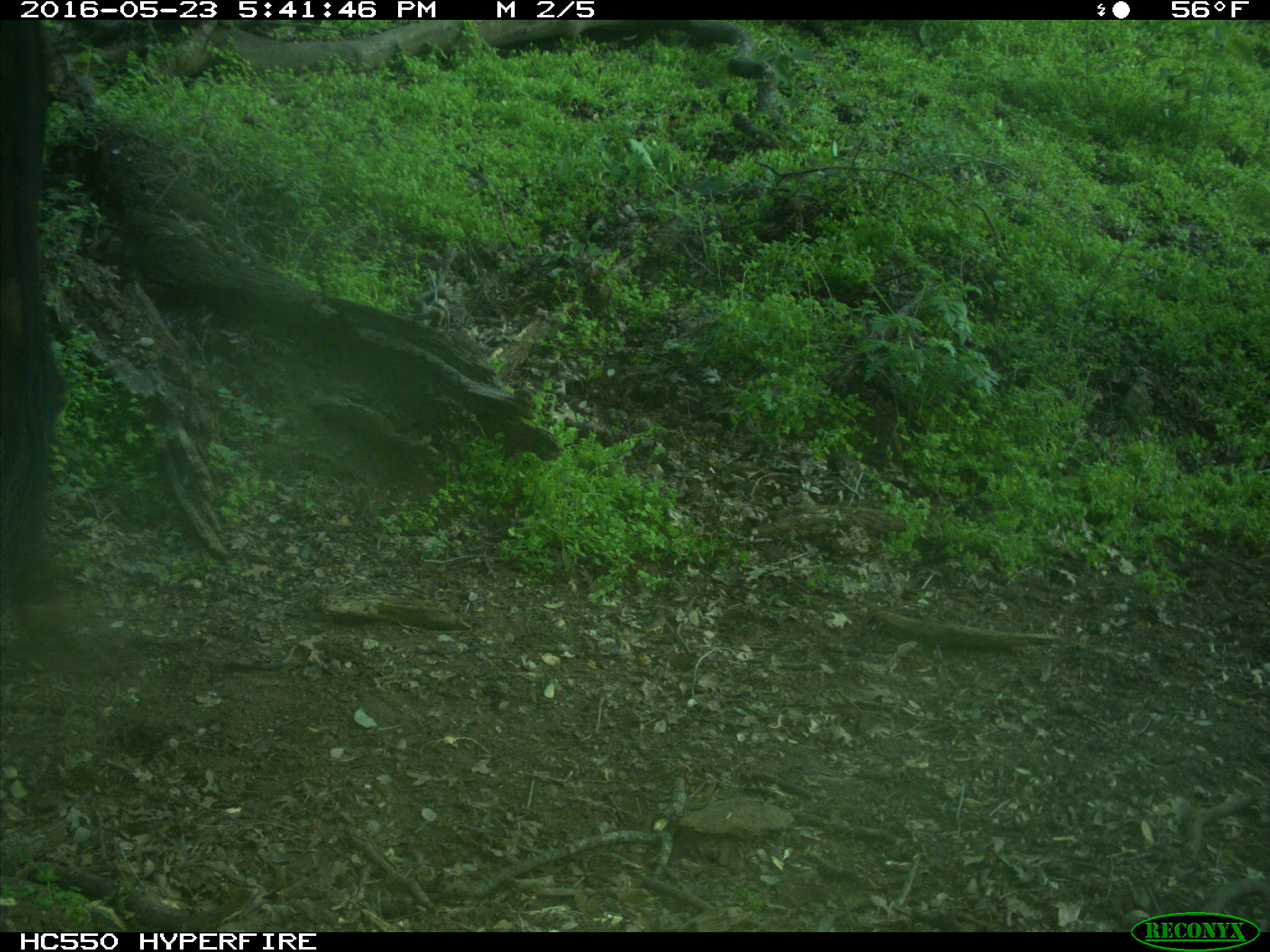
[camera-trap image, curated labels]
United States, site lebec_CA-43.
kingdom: Animalia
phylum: Chordata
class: Mammalia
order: Artiodactyla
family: Bovidae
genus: Bos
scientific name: Bos taurus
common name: domestic cow